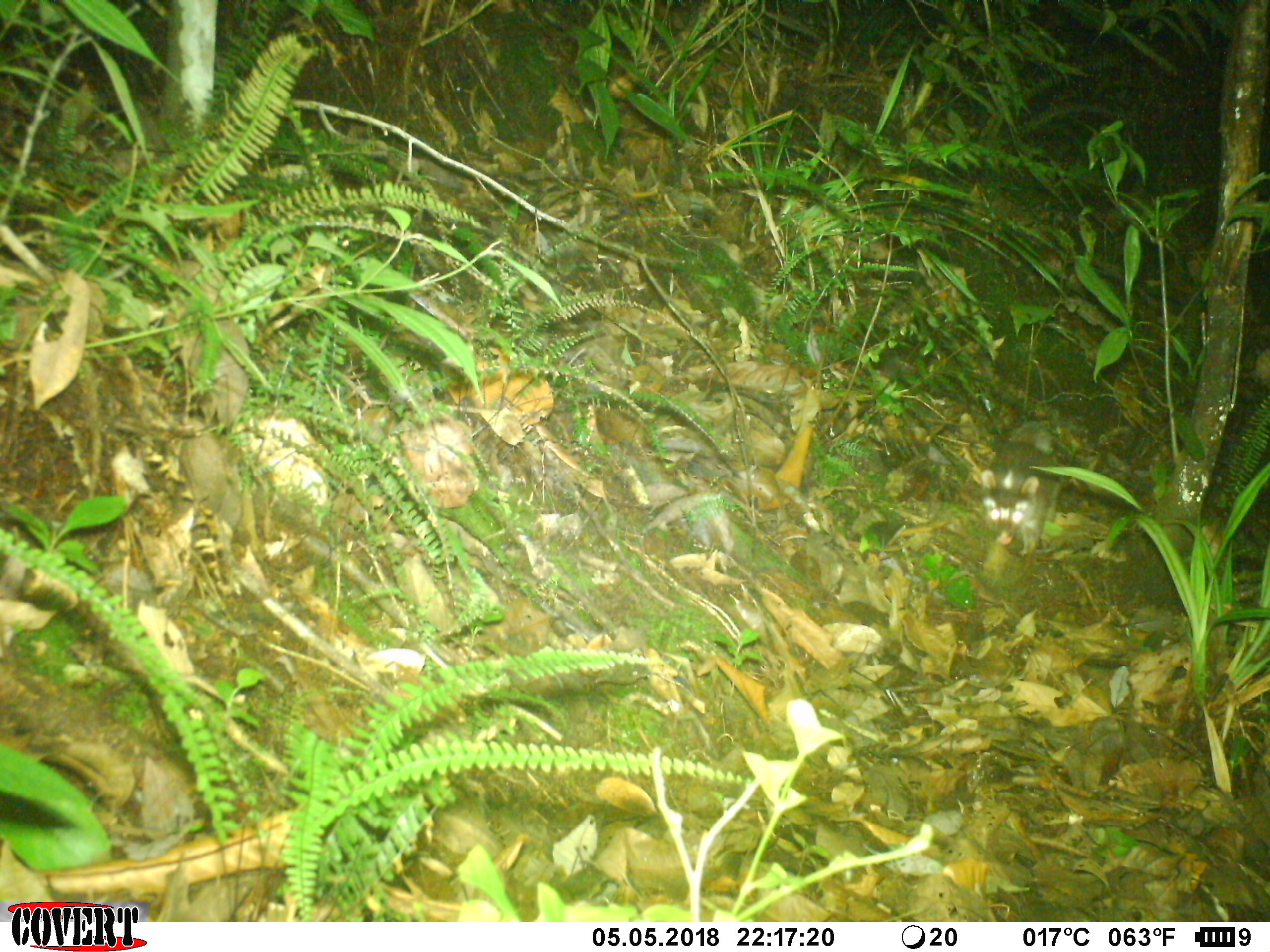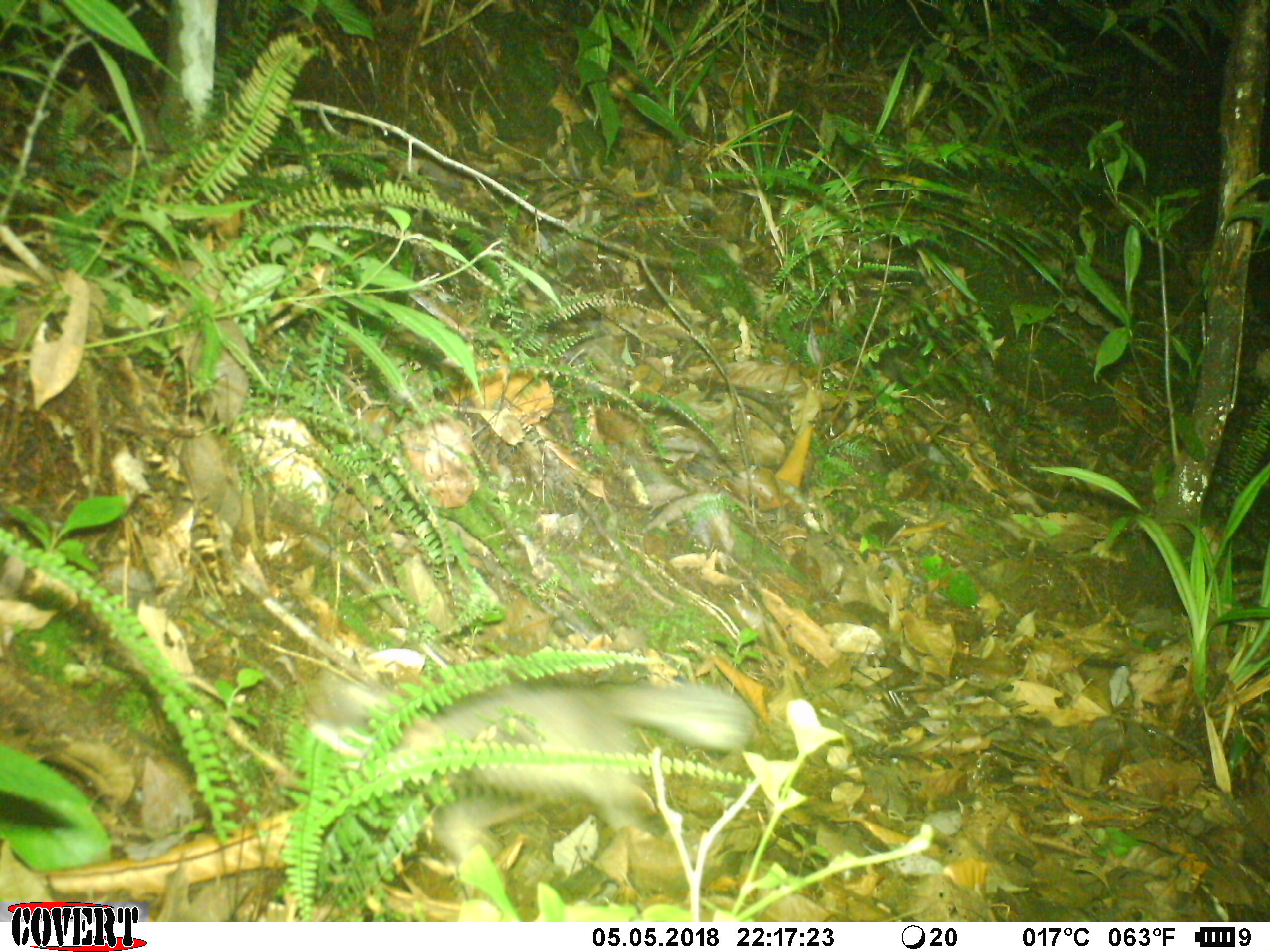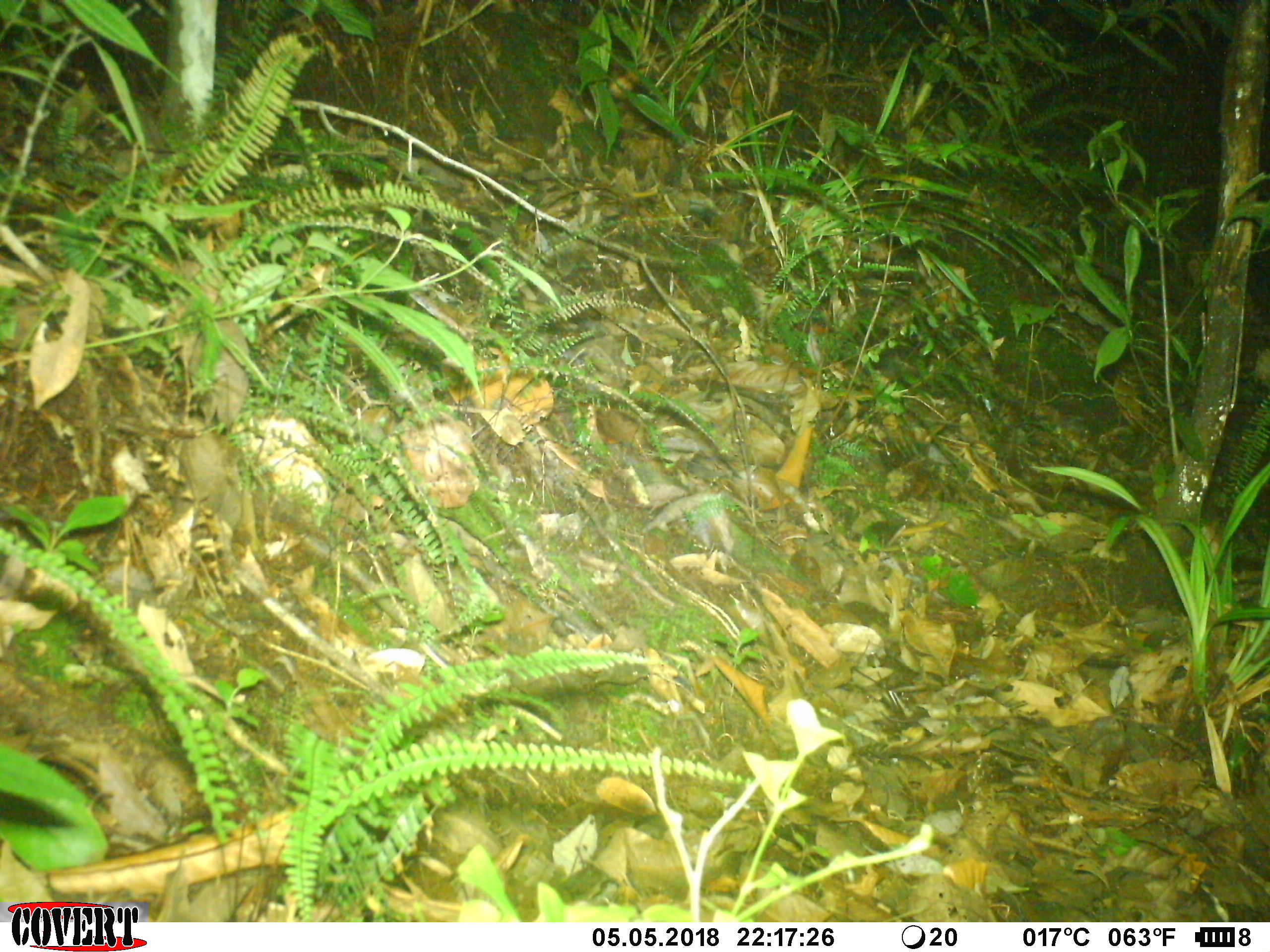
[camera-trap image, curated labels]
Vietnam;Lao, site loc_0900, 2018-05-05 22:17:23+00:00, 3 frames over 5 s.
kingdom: Animalia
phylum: Chordata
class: Mammalia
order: Carnivora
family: Mustelidae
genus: Melogale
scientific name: Melogale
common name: ferret badger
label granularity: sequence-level